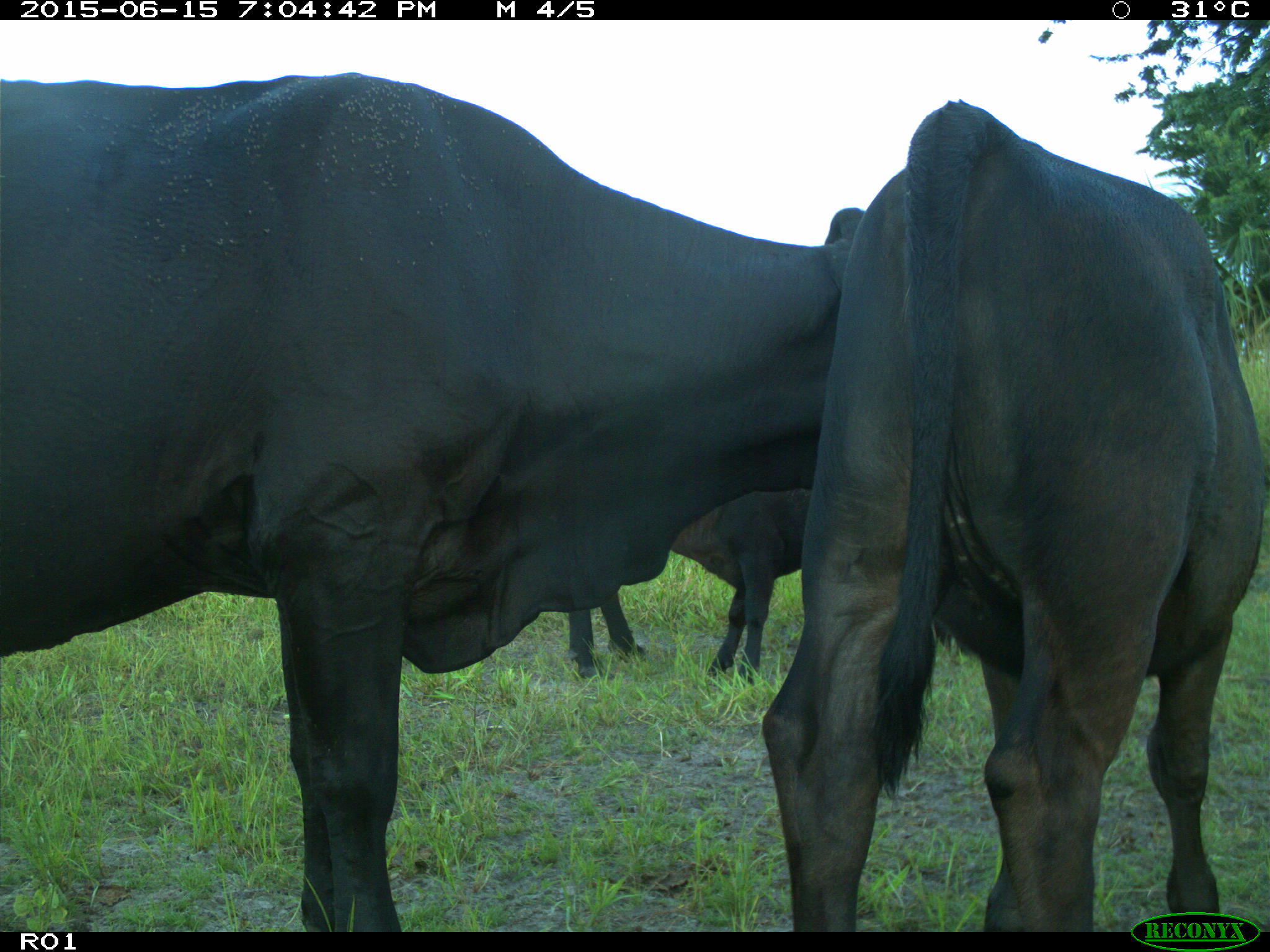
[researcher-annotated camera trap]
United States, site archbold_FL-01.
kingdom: Animalia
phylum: Chordata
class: Mammalia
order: Artiodactyla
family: Bovidae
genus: Bos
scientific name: Bos taurus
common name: domestic cow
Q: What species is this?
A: Bos taurus (domestic cow).